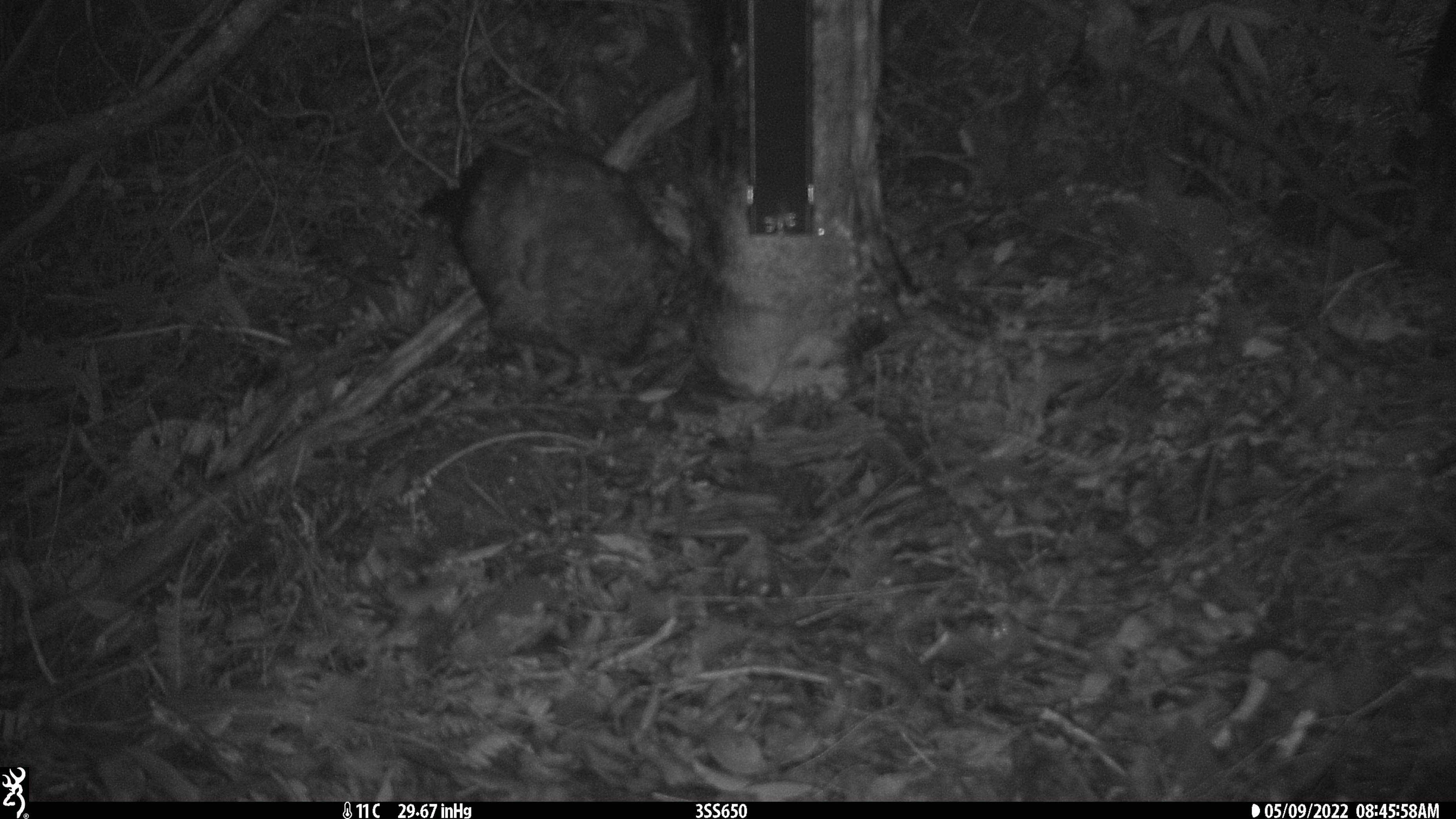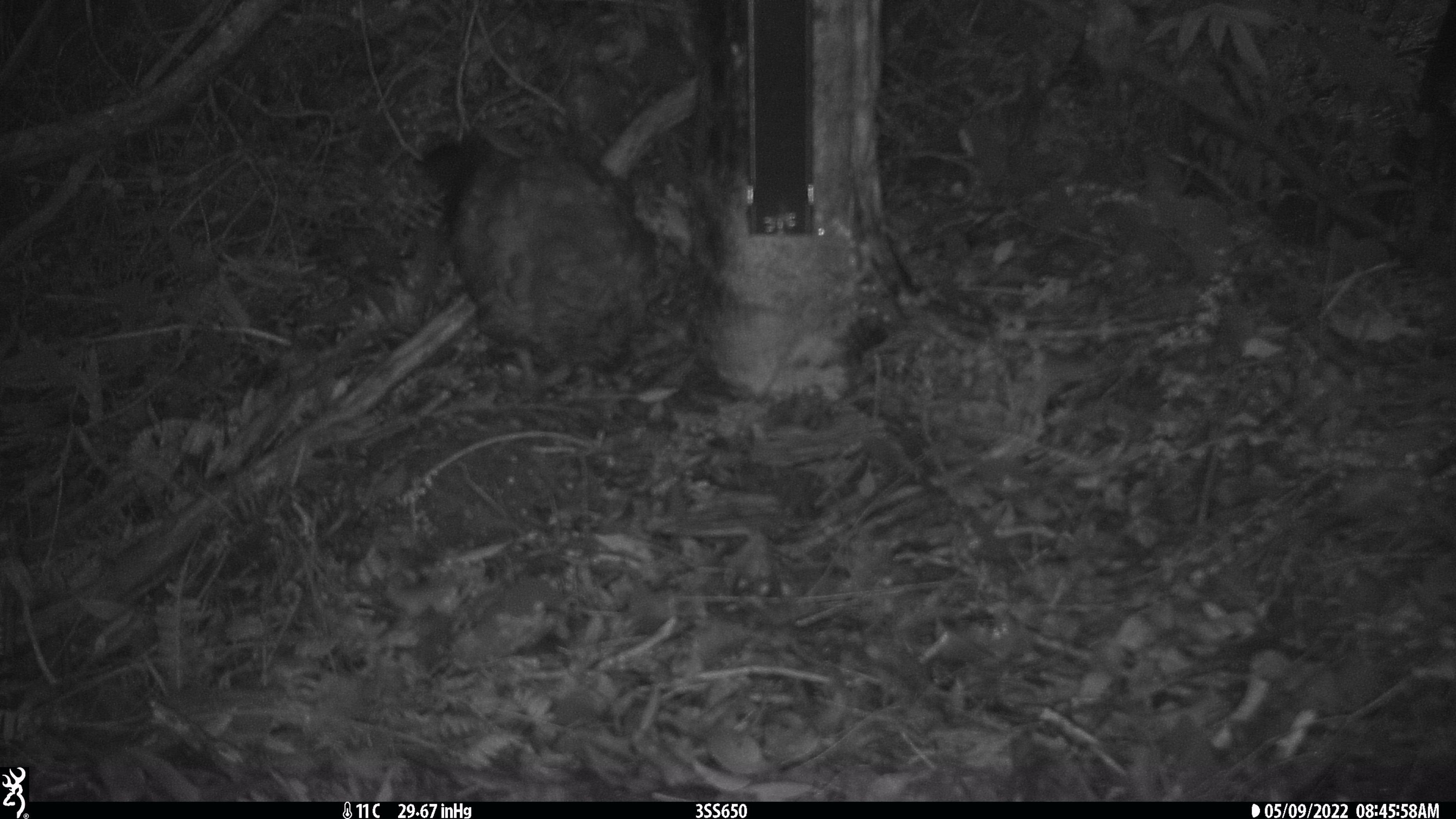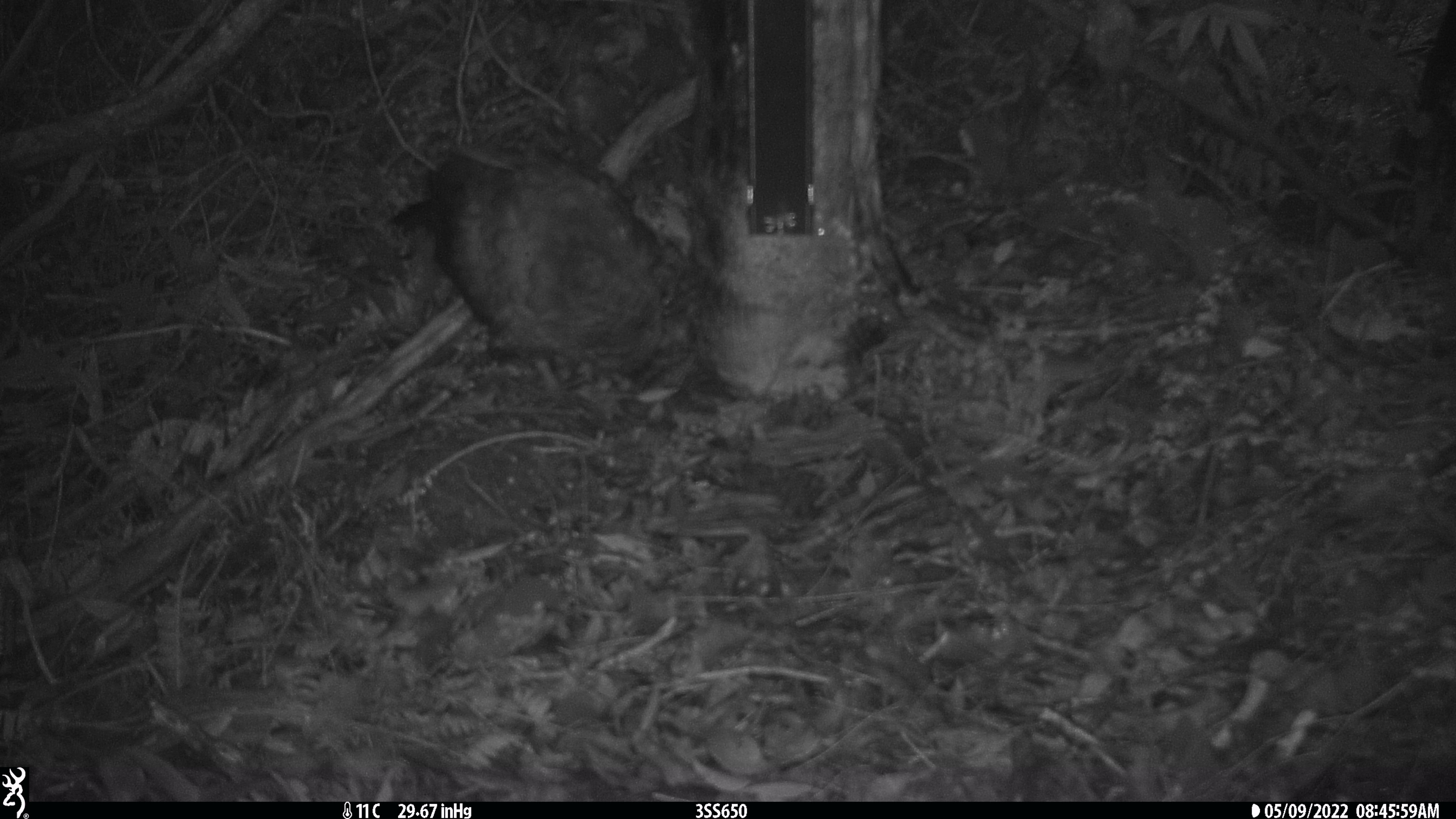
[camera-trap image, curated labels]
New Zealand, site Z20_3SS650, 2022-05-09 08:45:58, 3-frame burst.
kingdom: Animalia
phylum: Chordata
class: Aves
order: Psittaciformes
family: Strigopidae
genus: Nestor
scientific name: Nestor notabilis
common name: kea